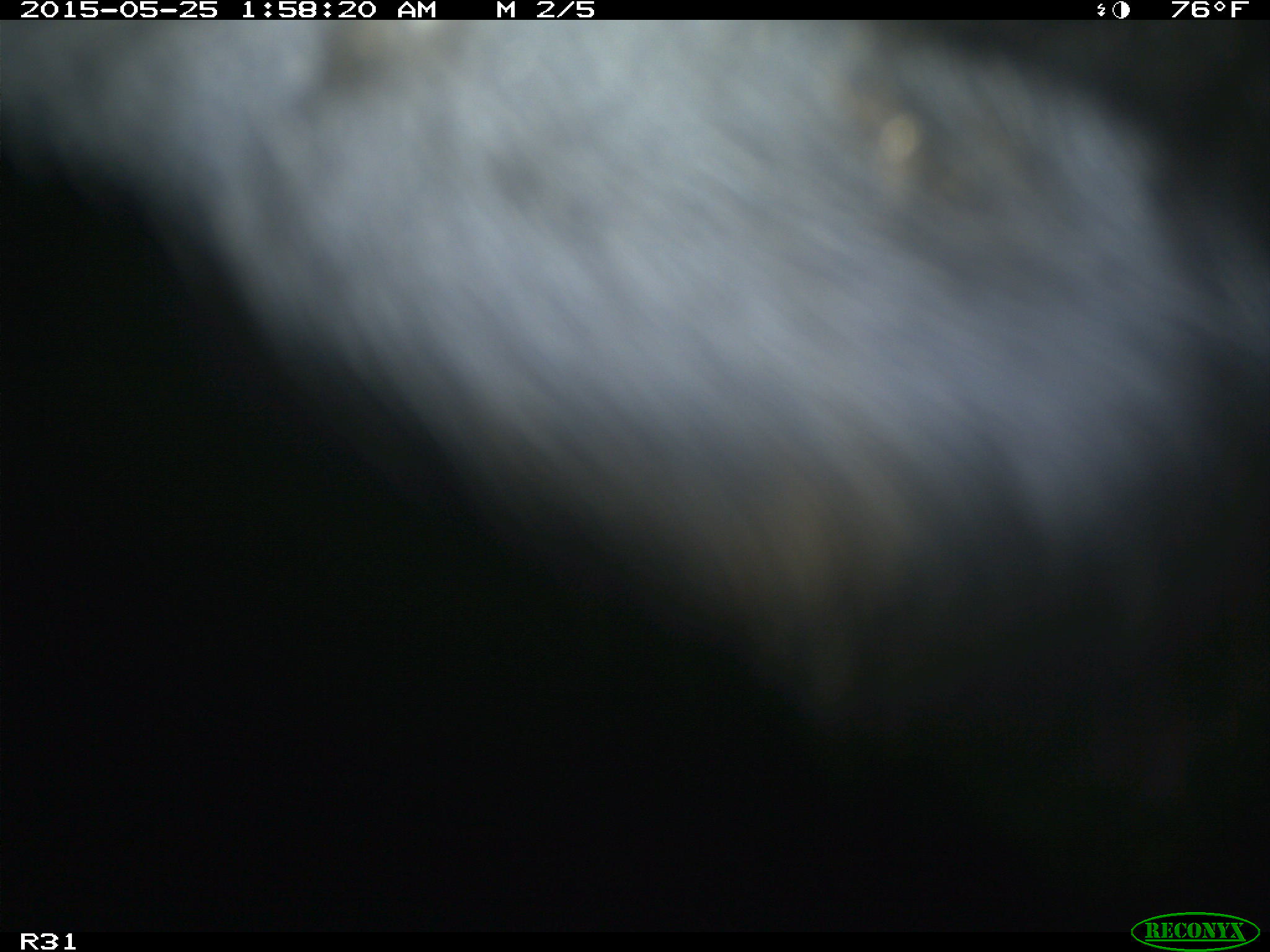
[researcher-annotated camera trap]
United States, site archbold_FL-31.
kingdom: Animalia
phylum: Chordata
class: Mammalia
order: Artiodactyla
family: Bovidae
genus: Bos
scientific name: Bos taurus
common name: domestic cow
Bos taurus (domestic cow).